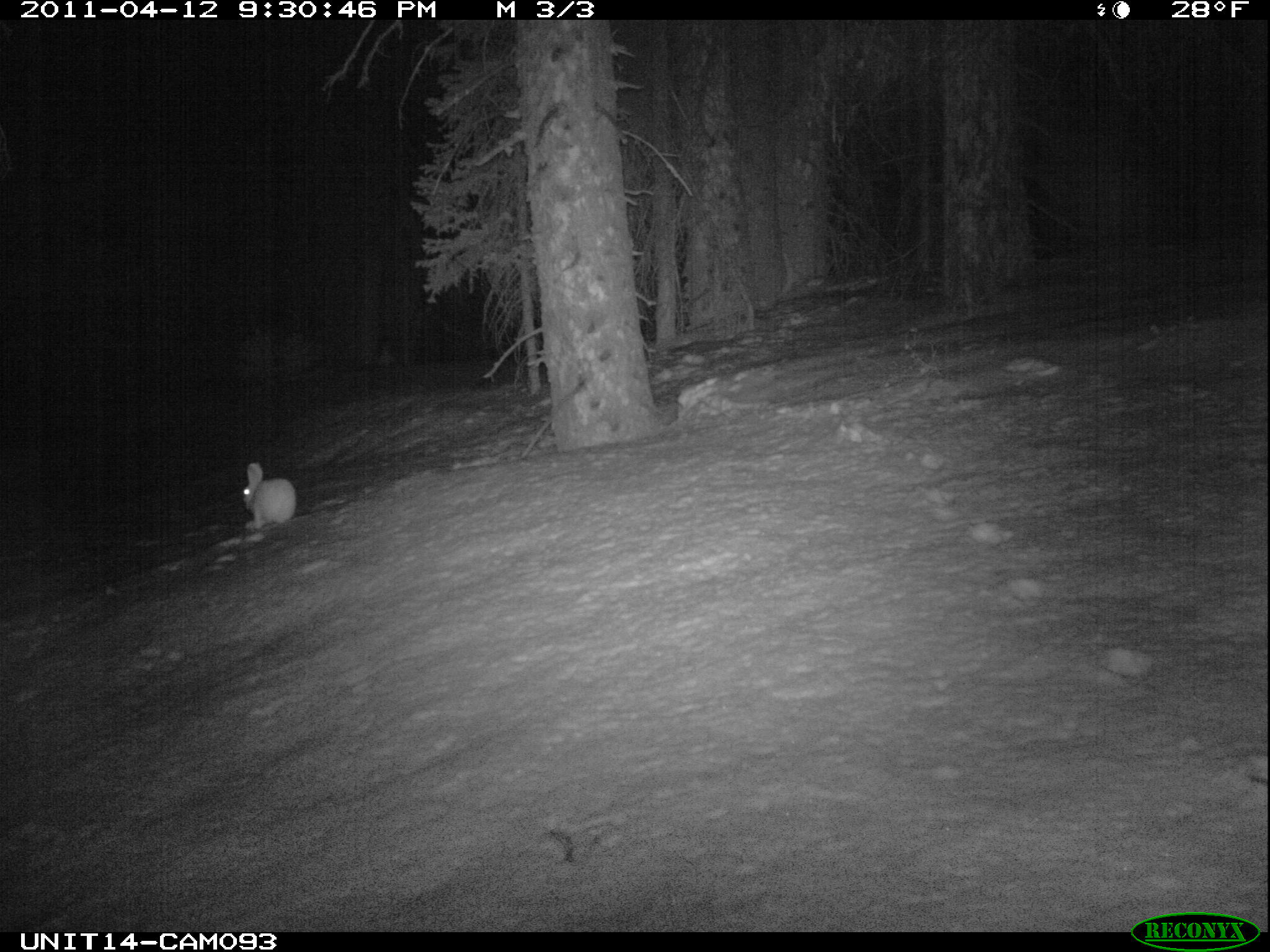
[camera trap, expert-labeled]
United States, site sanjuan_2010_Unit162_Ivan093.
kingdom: Animalia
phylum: Chordata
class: Mammalia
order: Lagomorpha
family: Leporidae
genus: Lepus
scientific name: Lepus americanus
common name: snowshoe hare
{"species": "Lepus americanus (snowshoe hare)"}